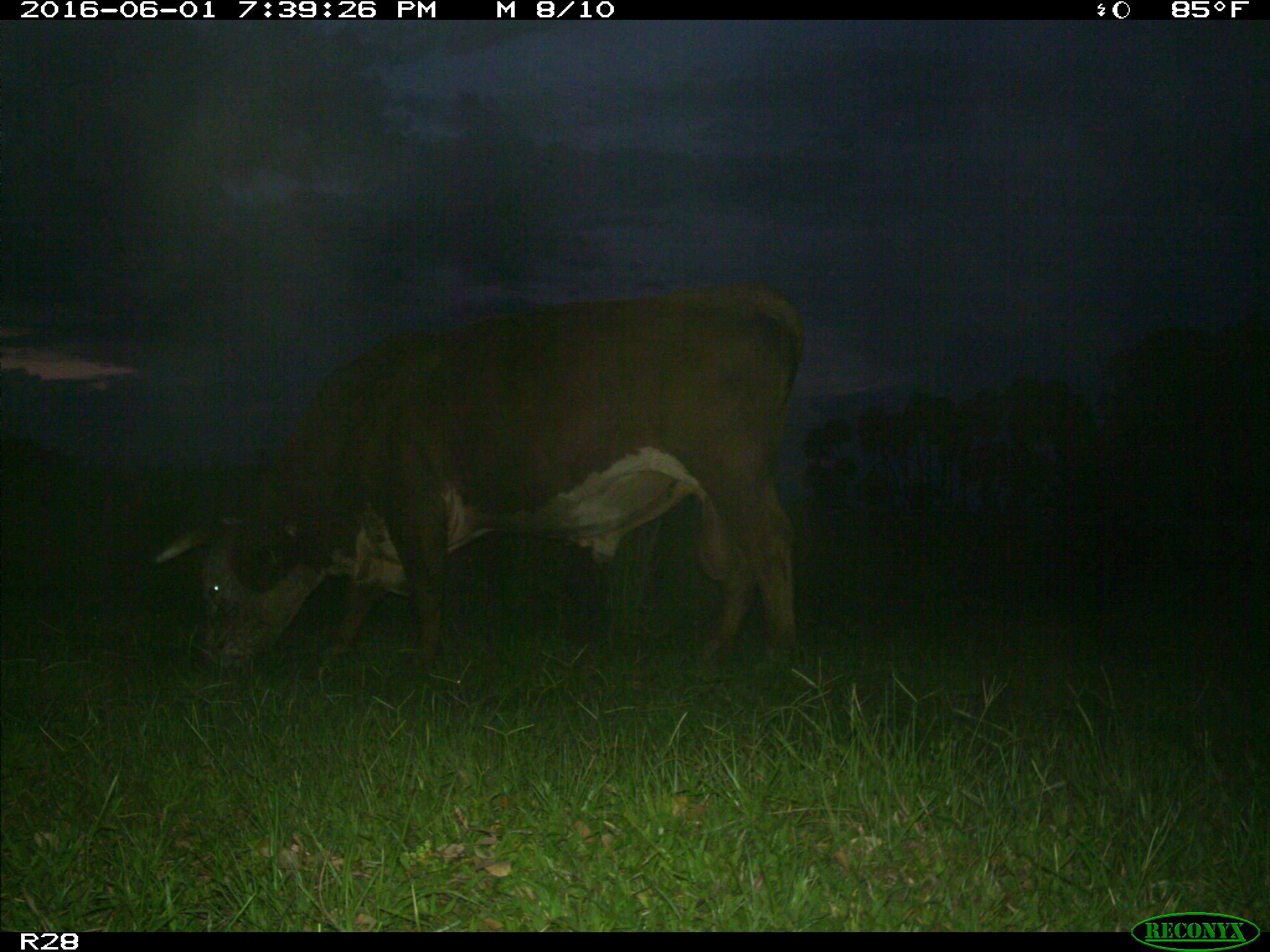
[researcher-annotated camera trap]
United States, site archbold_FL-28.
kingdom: Animalia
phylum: Chordata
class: Mammalia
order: Artiodactyla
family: Bovidae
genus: Bos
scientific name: Bos taurus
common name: domestic cow